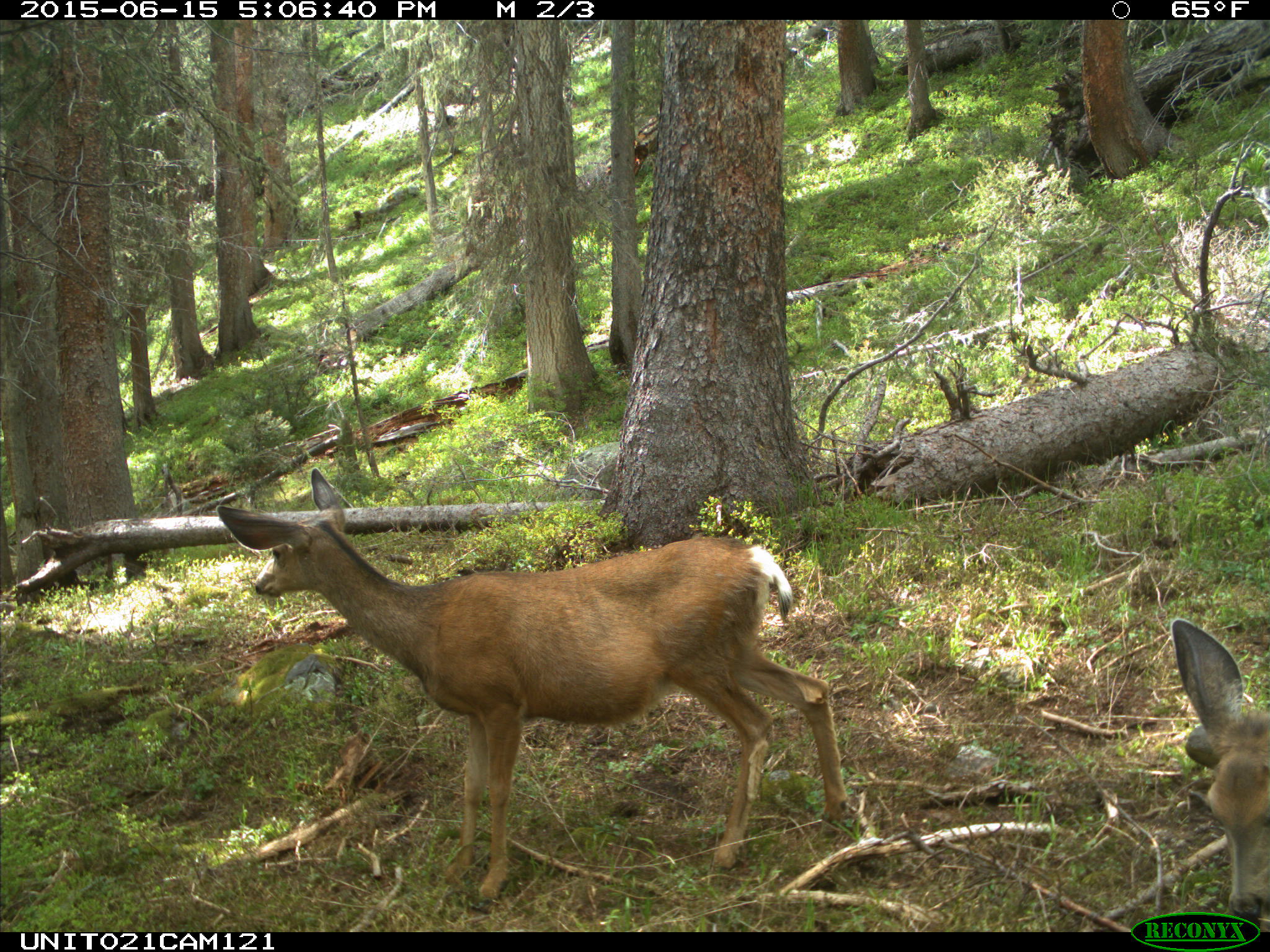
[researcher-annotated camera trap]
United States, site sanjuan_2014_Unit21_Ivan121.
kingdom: Animalia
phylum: Chordata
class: Mammalia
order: Artiodactyla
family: Cervidae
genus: Odocoileus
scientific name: Odocoileus hemionus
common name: mule deer